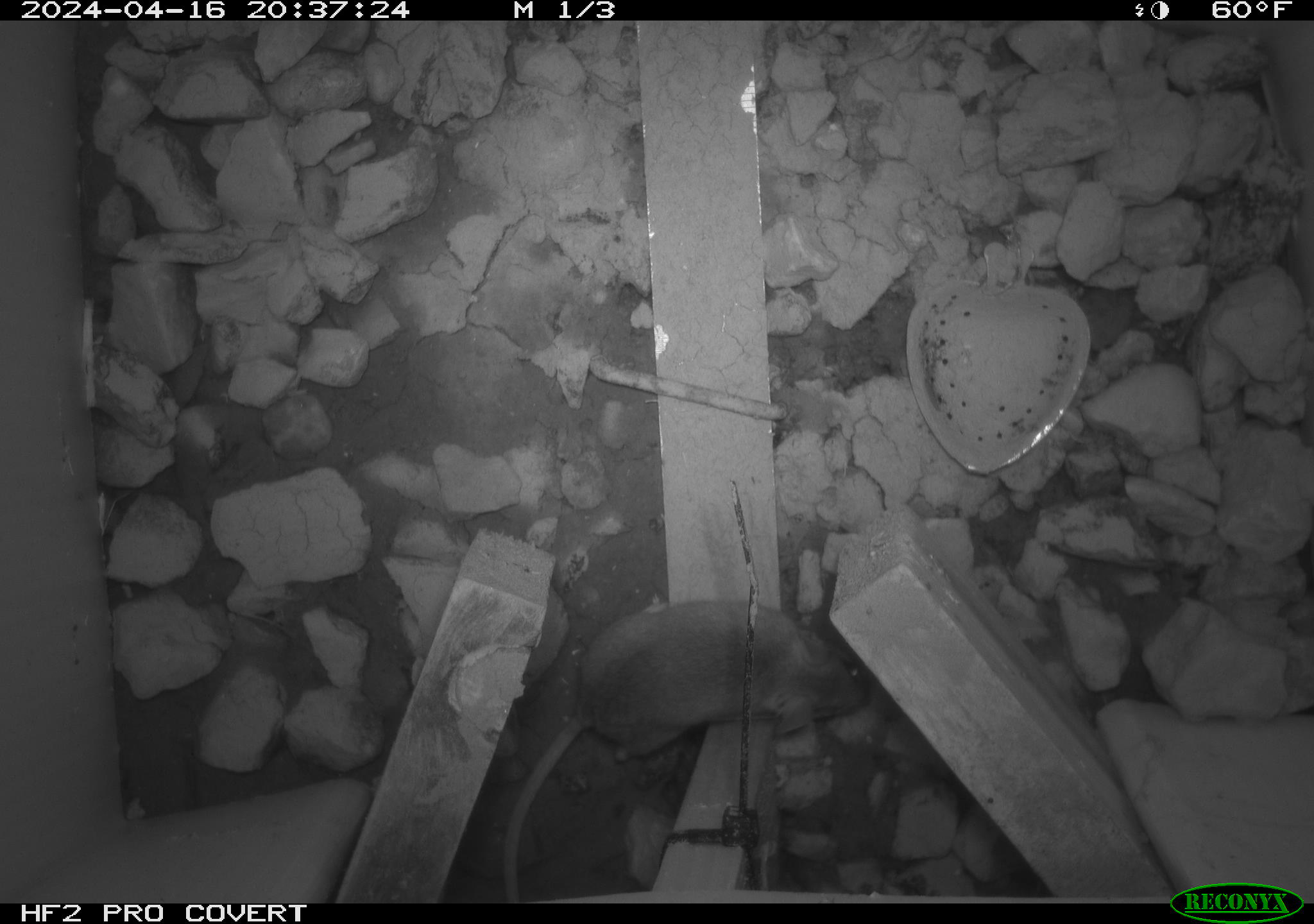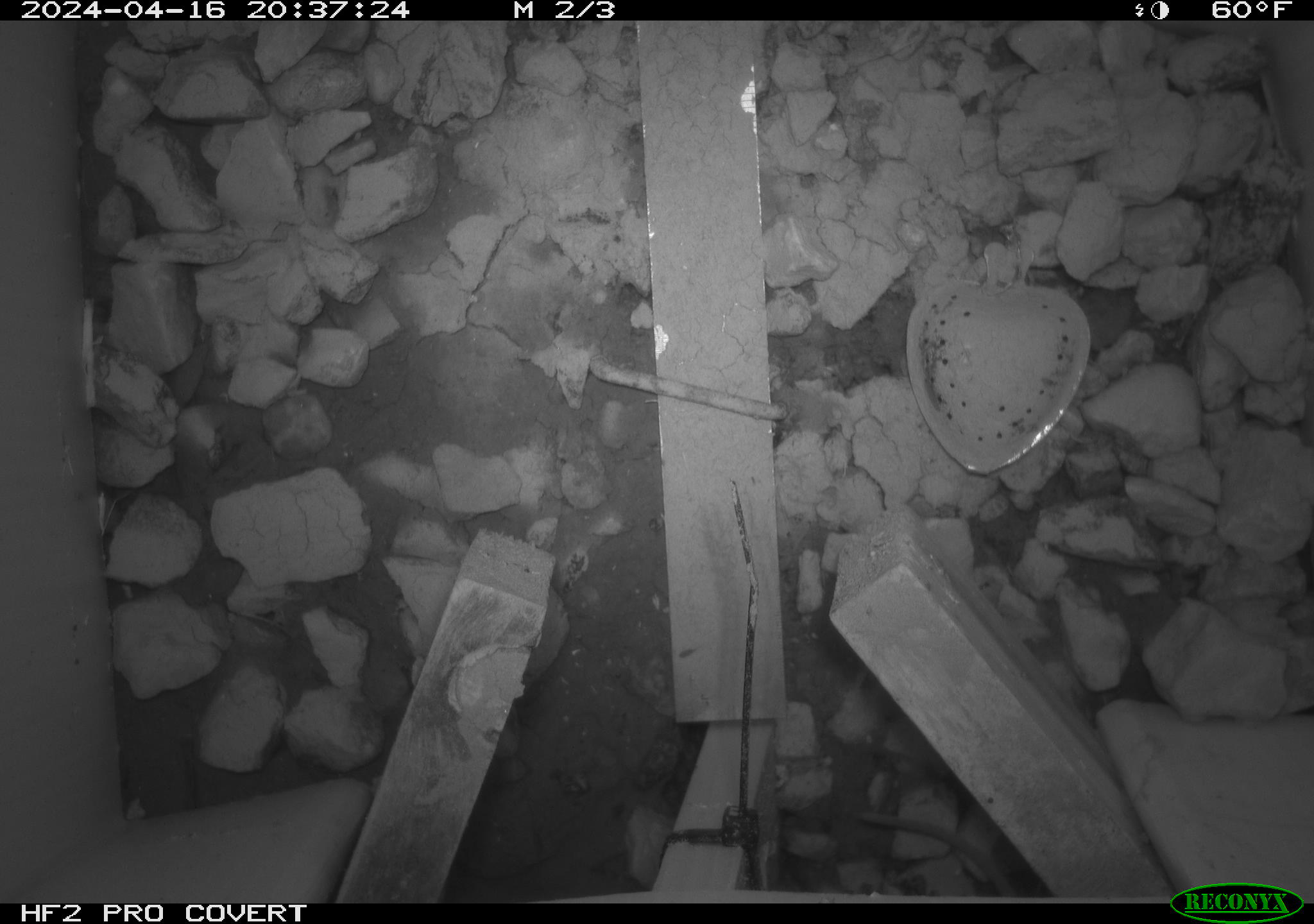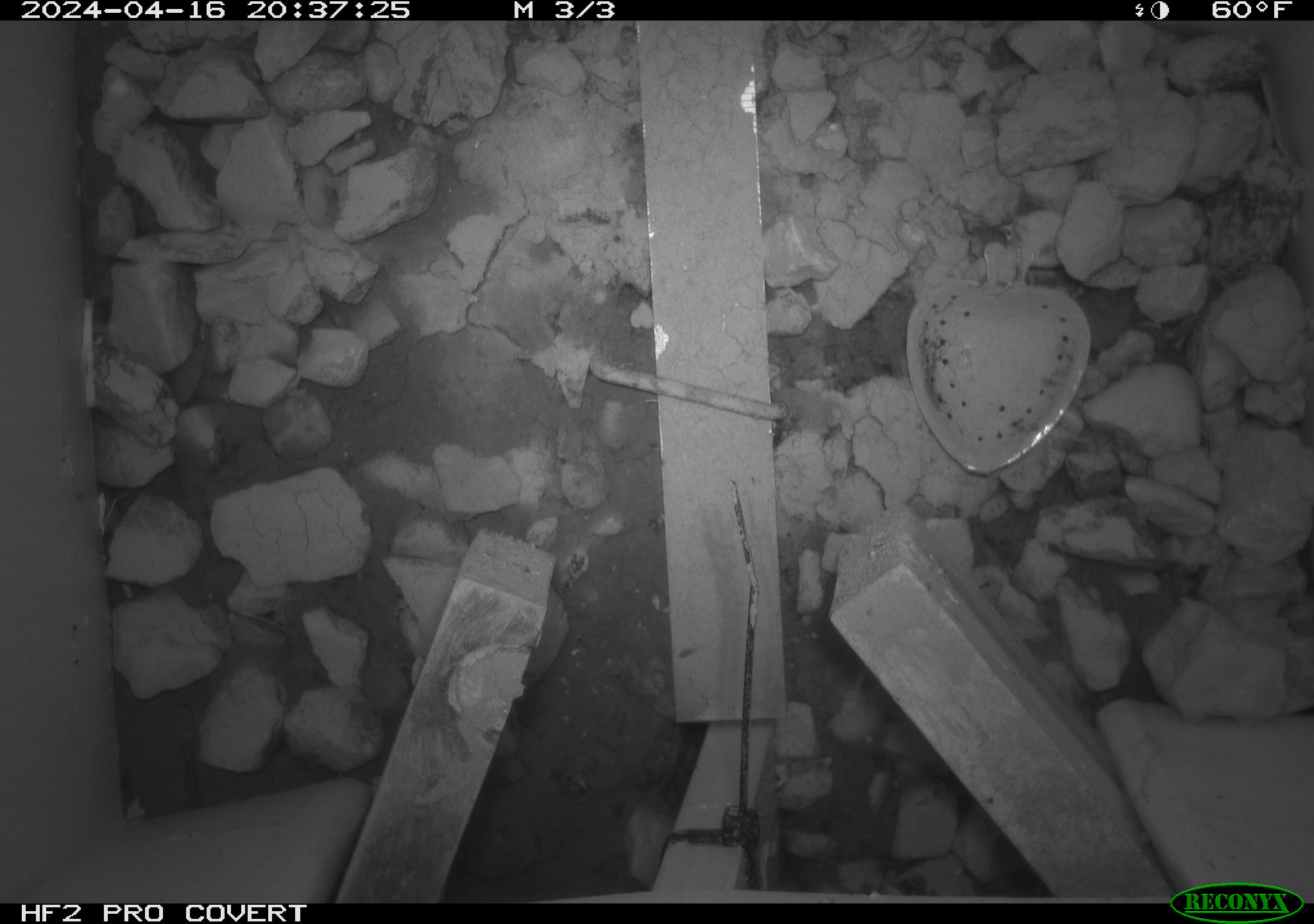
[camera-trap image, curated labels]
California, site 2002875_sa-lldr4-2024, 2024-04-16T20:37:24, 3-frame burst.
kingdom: Animalia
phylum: Chordata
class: Mammalia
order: Rodentia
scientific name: Rodentia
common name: rodent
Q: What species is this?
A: Rodent (Rodentia).